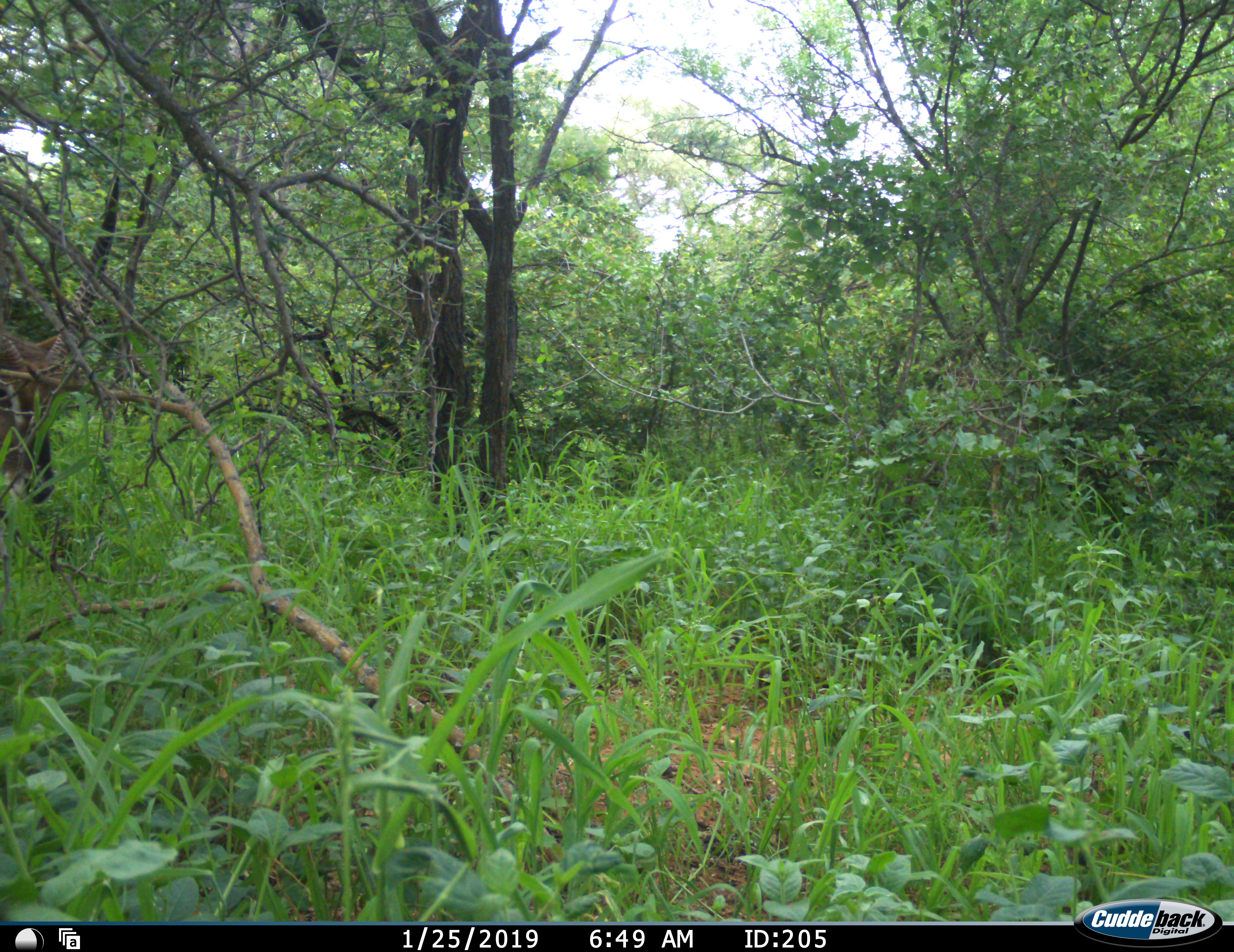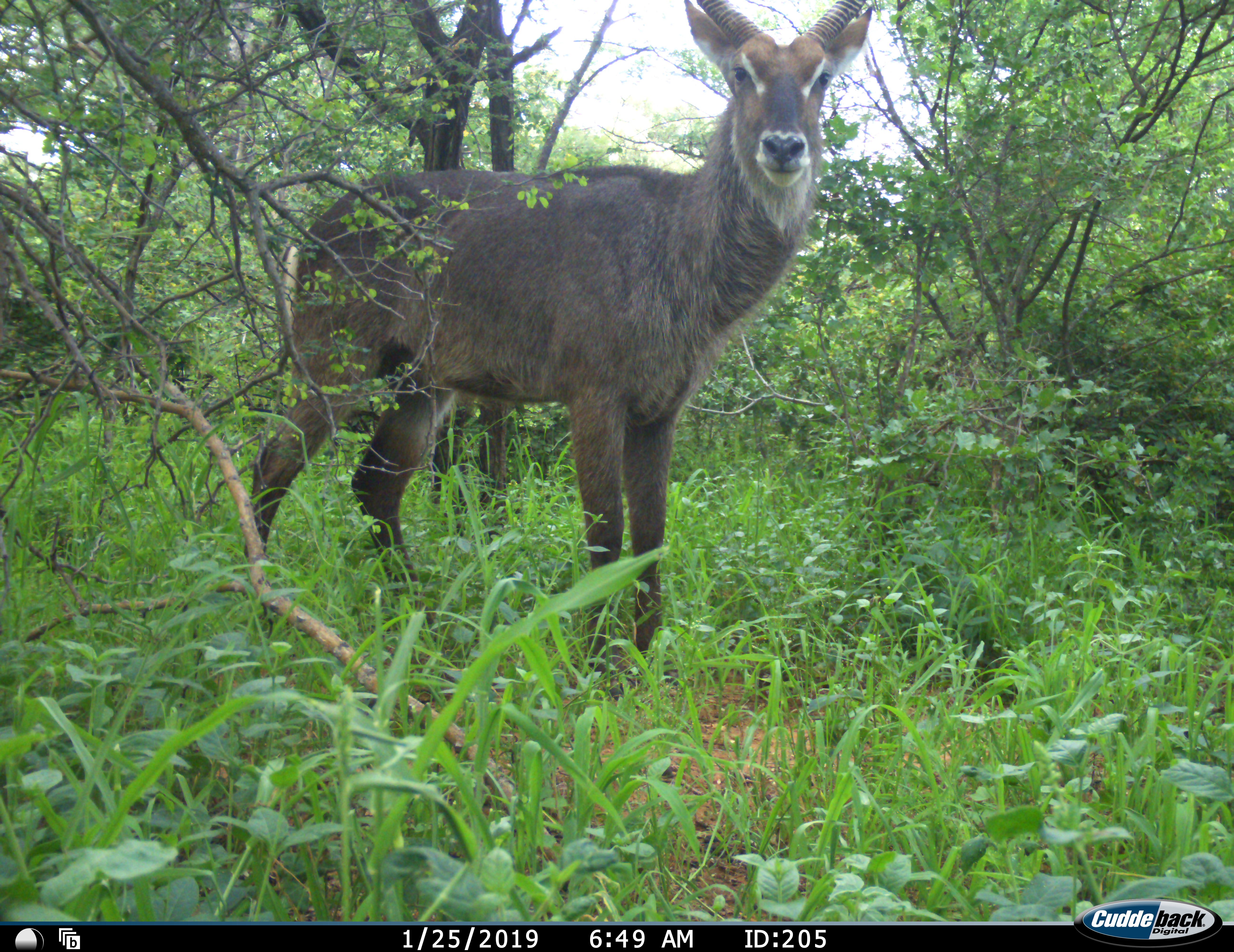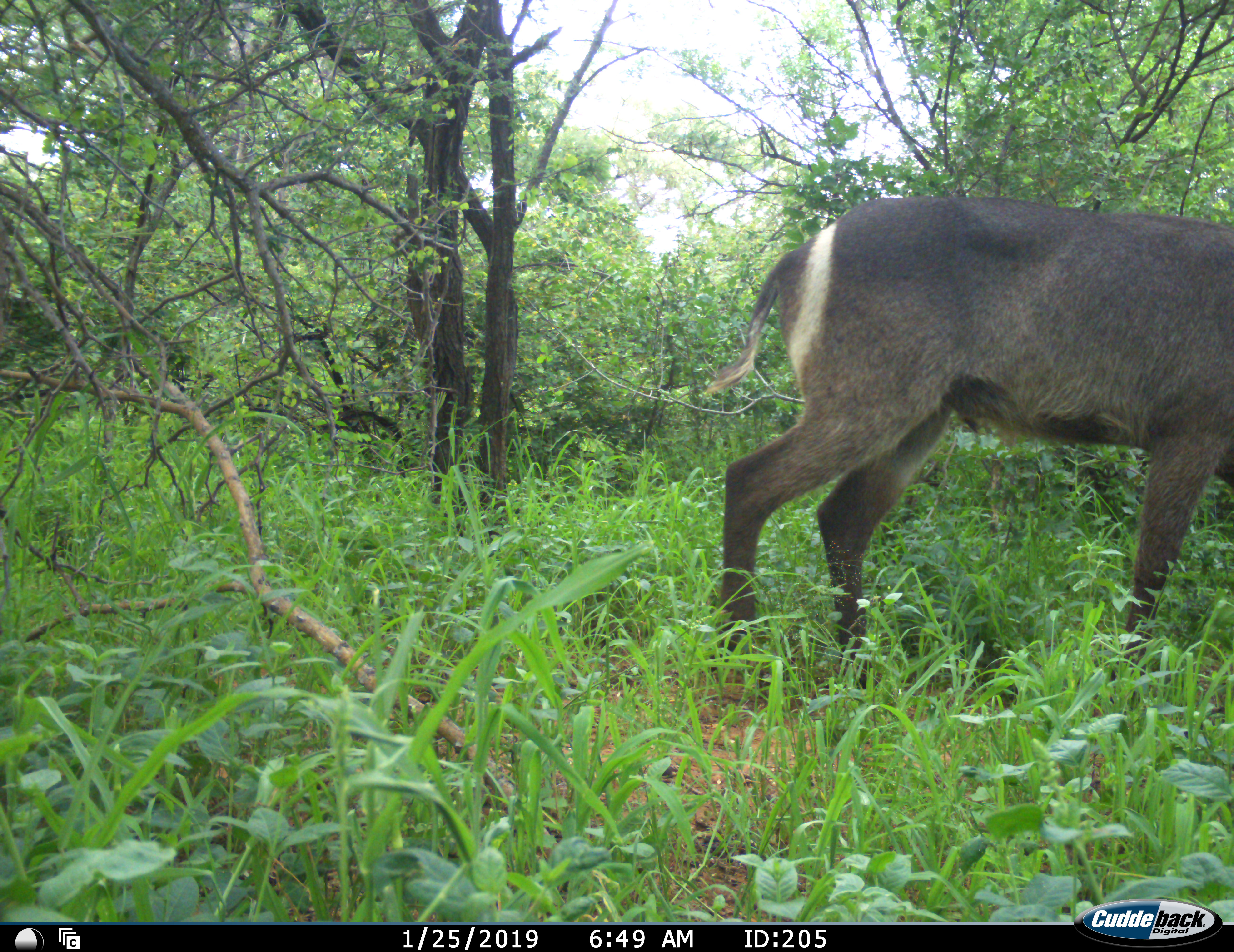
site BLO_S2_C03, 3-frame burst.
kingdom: Animalia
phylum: Chordata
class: Mammalia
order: Artiodactyla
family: Bovidae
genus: Kobus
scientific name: Kobus ellipsiprymnus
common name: waterbuck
Waterbuck (Kobus ellipsiprymnus), count 1. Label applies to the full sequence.